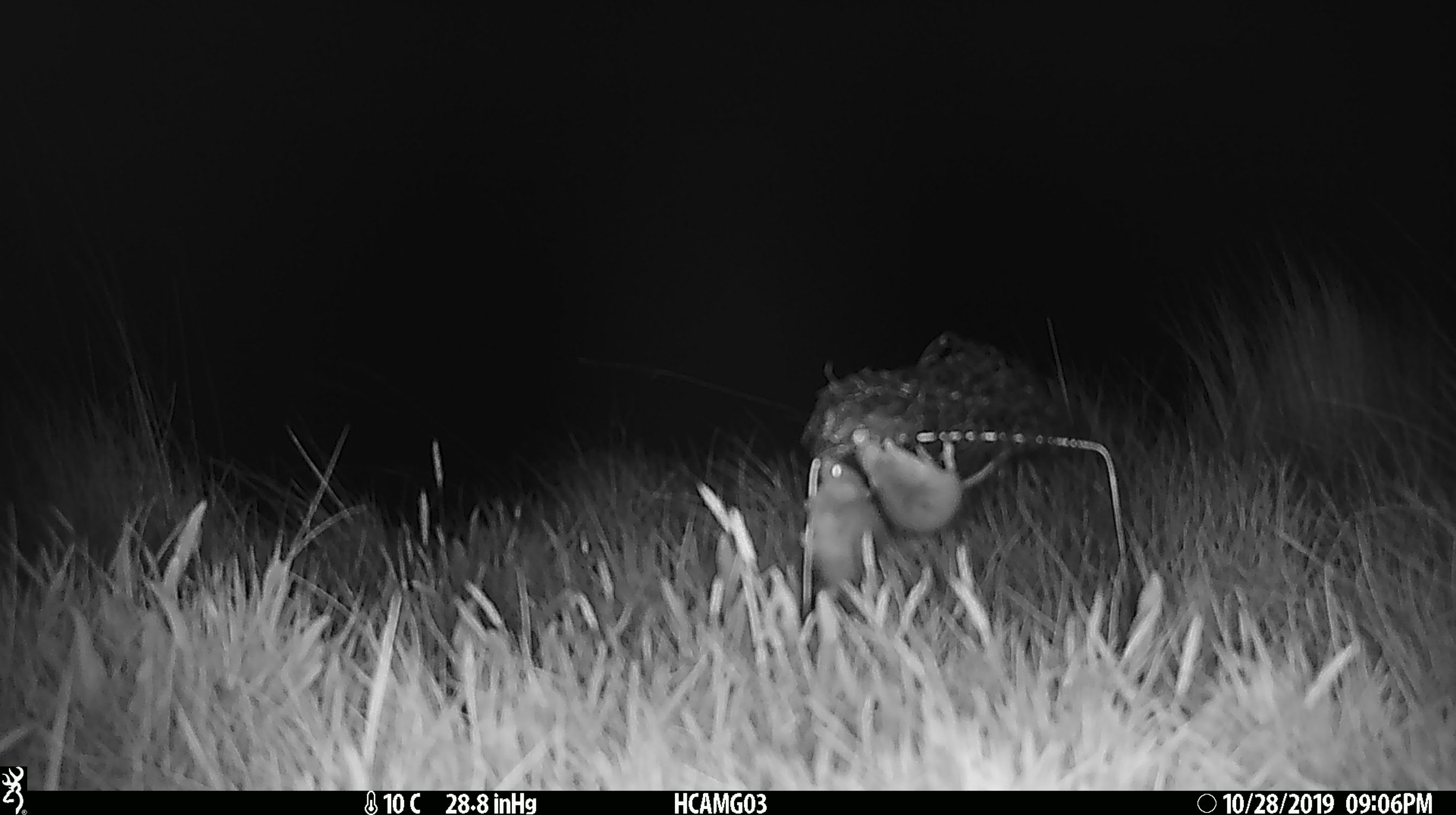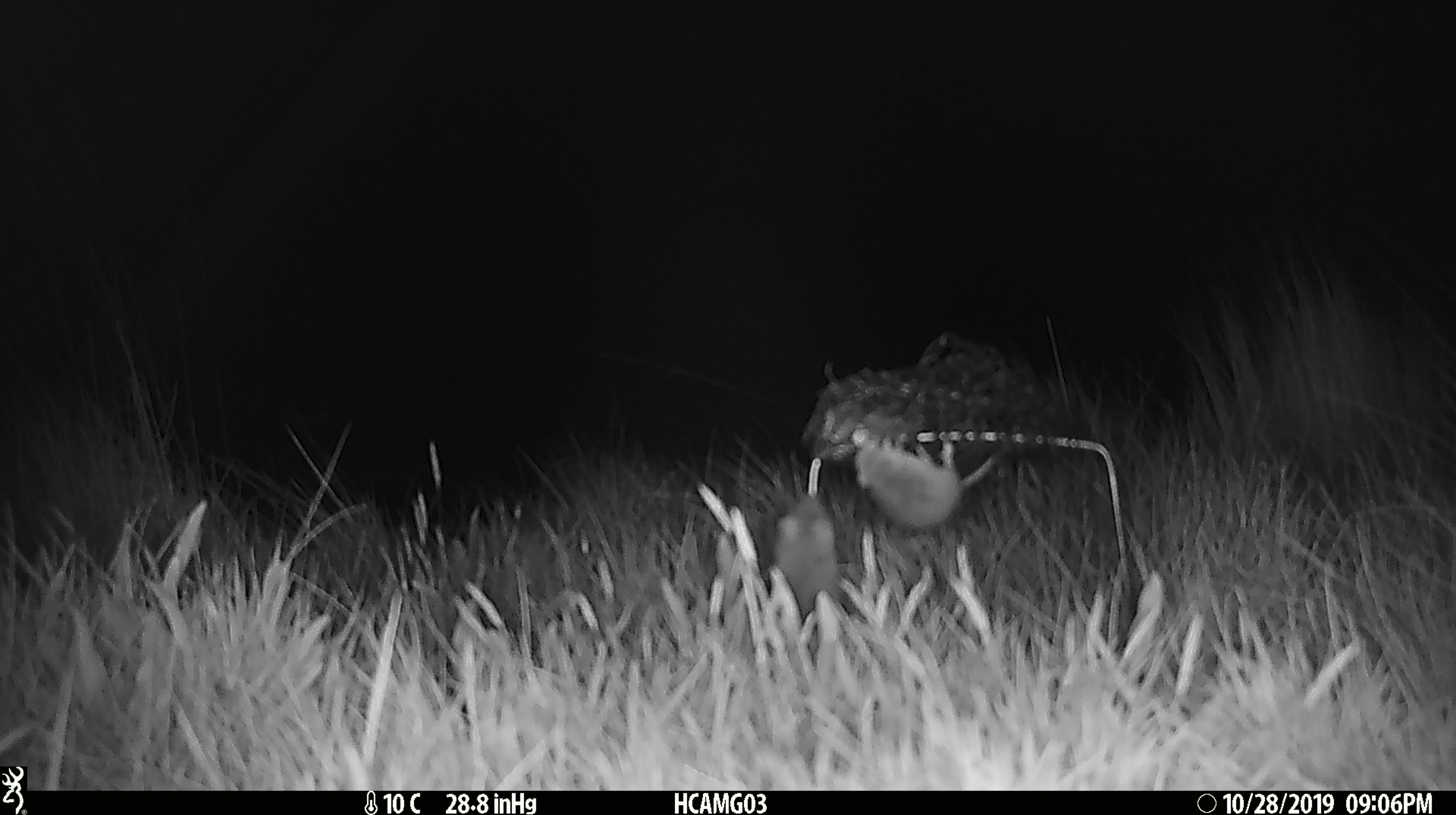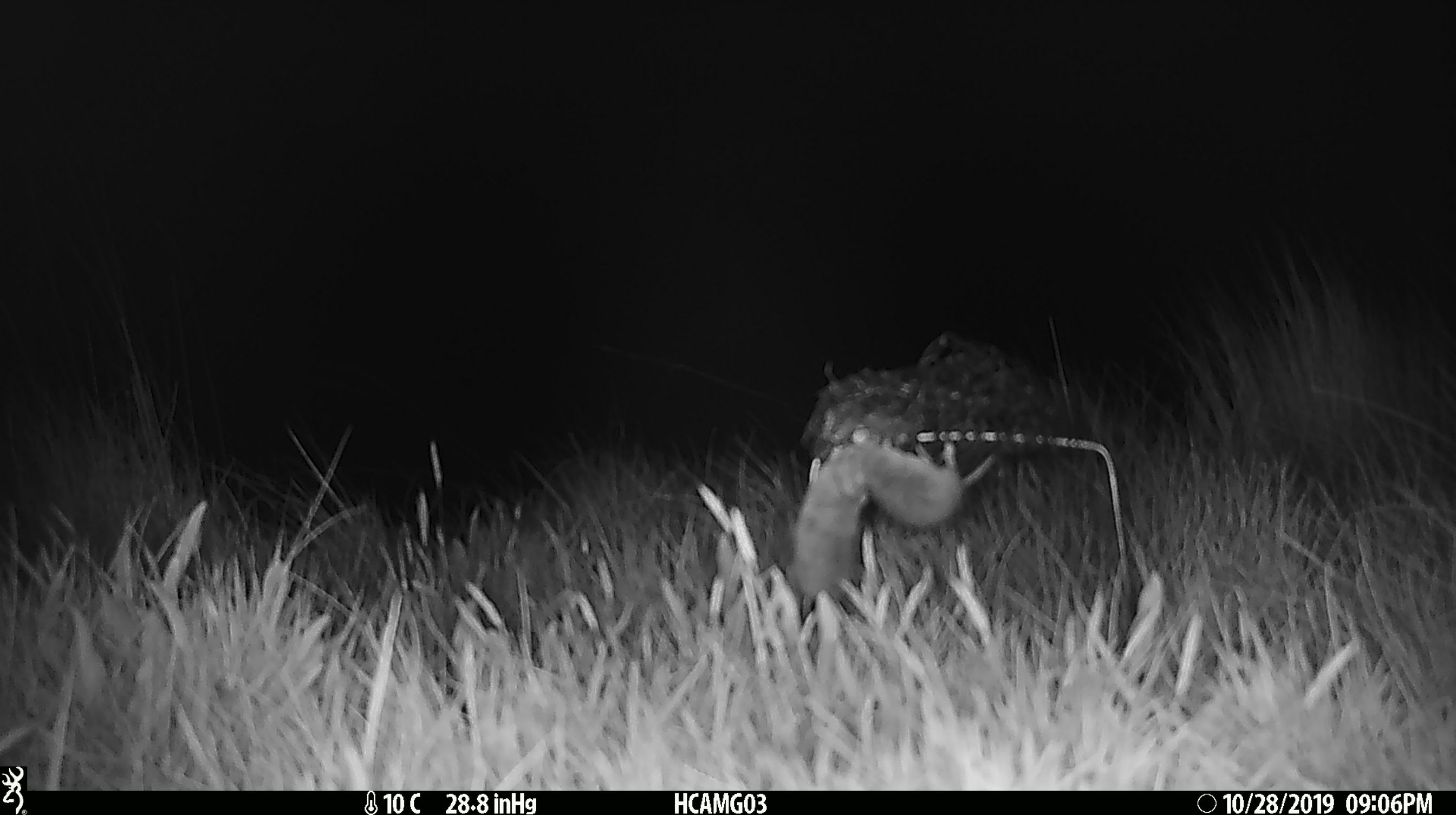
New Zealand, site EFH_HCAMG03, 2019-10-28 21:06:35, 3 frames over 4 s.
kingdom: Animalia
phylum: Chordata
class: Mammalia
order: Rodentia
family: Muridae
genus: Mus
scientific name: Mus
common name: mouse